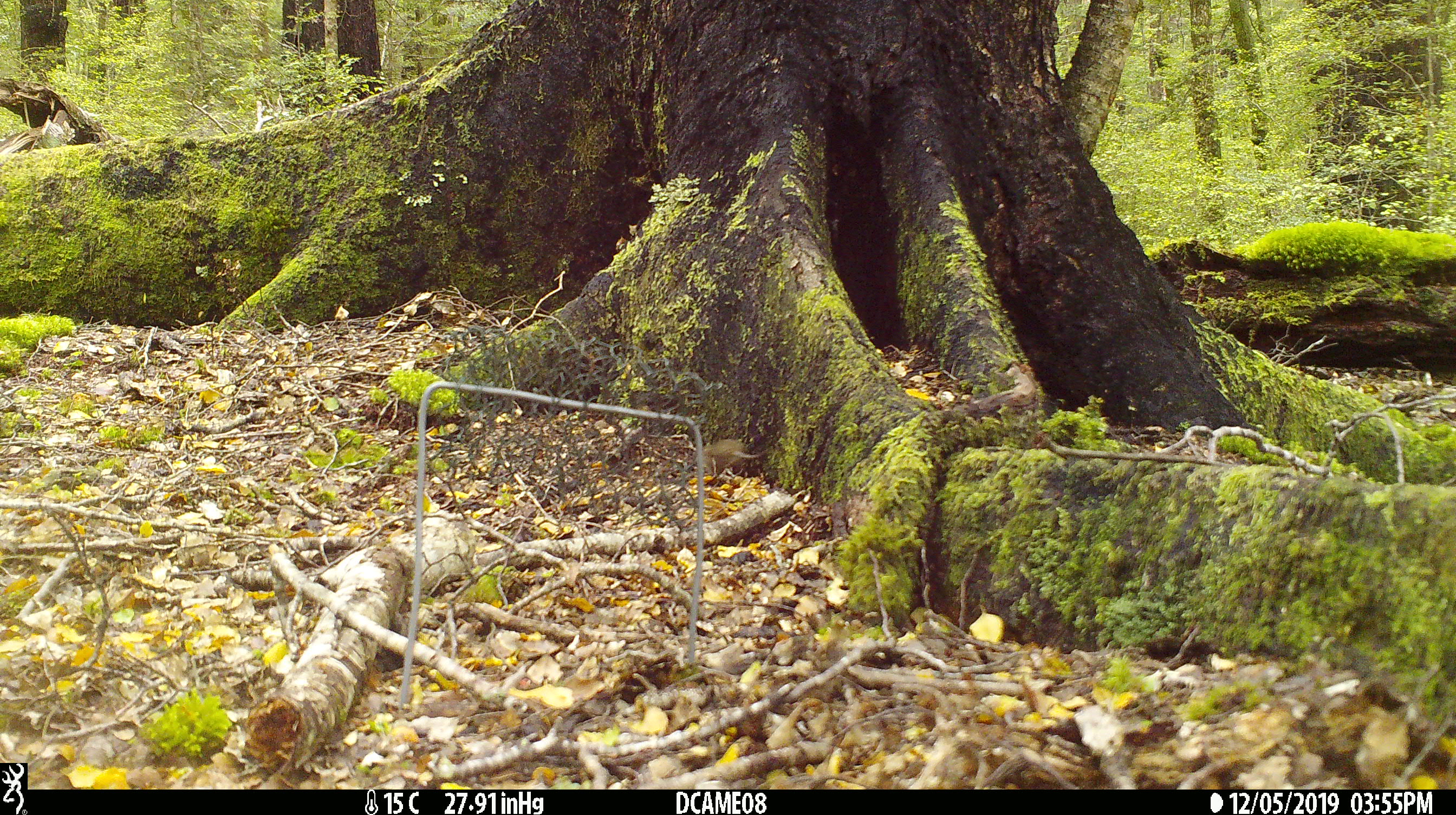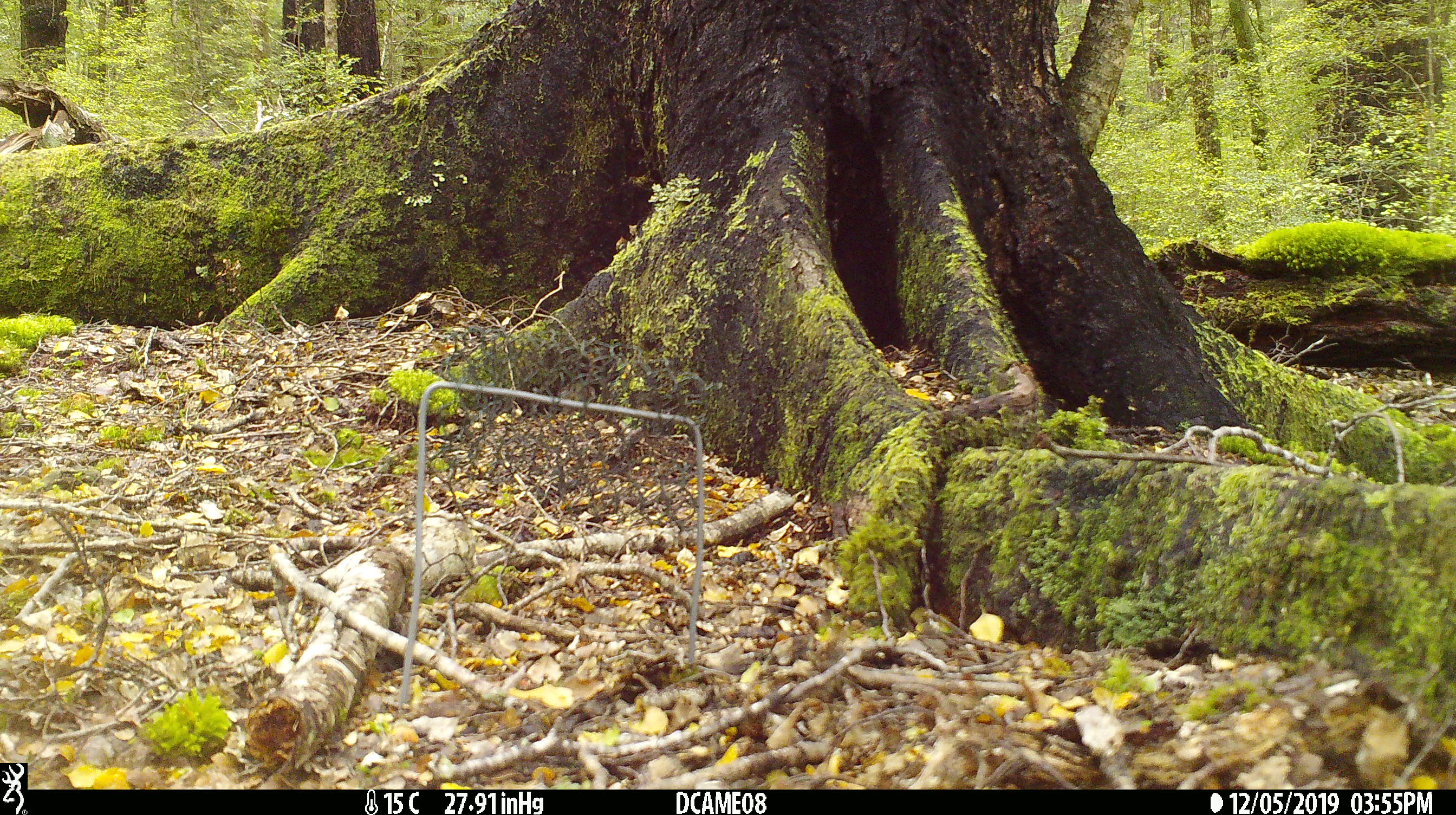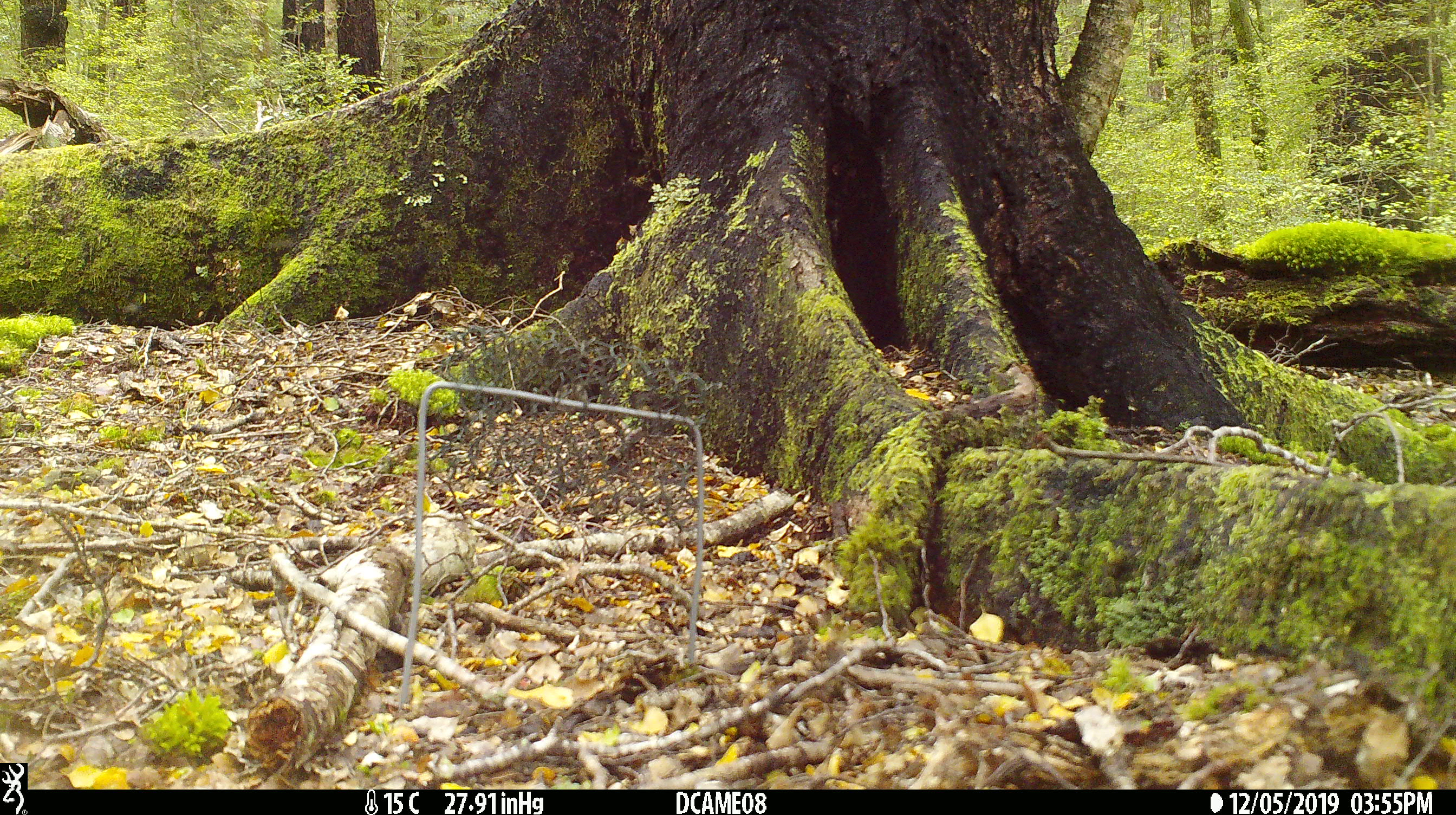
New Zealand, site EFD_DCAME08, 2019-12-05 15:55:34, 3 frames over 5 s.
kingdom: Animalia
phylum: Chordata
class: Mammalia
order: Rodentia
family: Muridae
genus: Mus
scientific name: Mus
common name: mouse